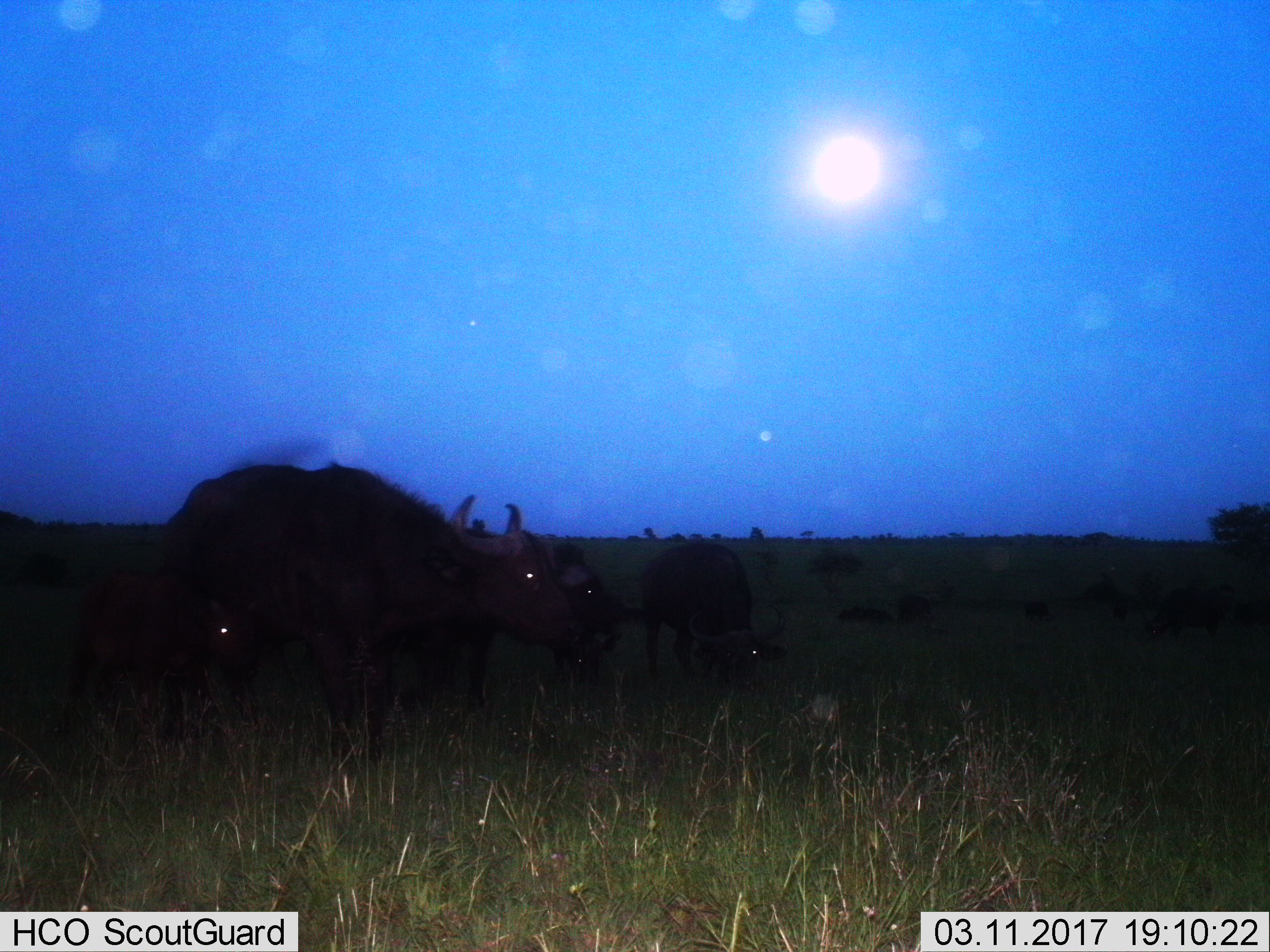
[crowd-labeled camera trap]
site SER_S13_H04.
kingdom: Animalia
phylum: Chordata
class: Mammalia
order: Artiodactyla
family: Bovidae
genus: Syncerus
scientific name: Syncerus caffer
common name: african buffalo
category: buffalo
Buffalo (african buffalo) (Syncerus caffer), count 6. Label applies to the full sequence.